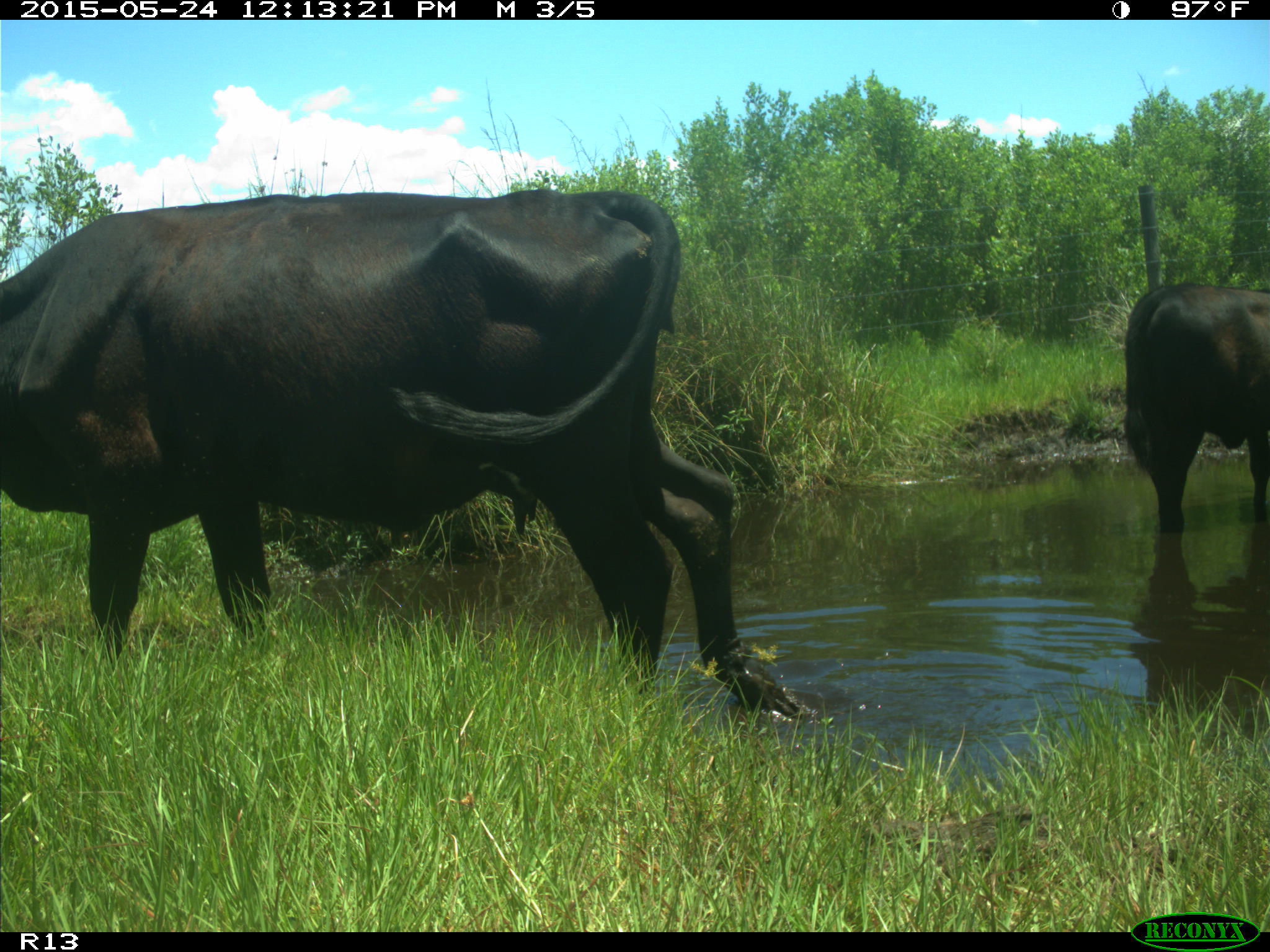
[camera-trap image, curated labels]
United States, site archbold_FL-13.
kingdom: Animalia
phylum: Chordata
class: Mammalia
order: Artiodactyla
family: Bovidae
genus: Bos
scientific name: Bos taurus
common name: domestic cow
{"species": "Bos taurus (domestic cow)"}